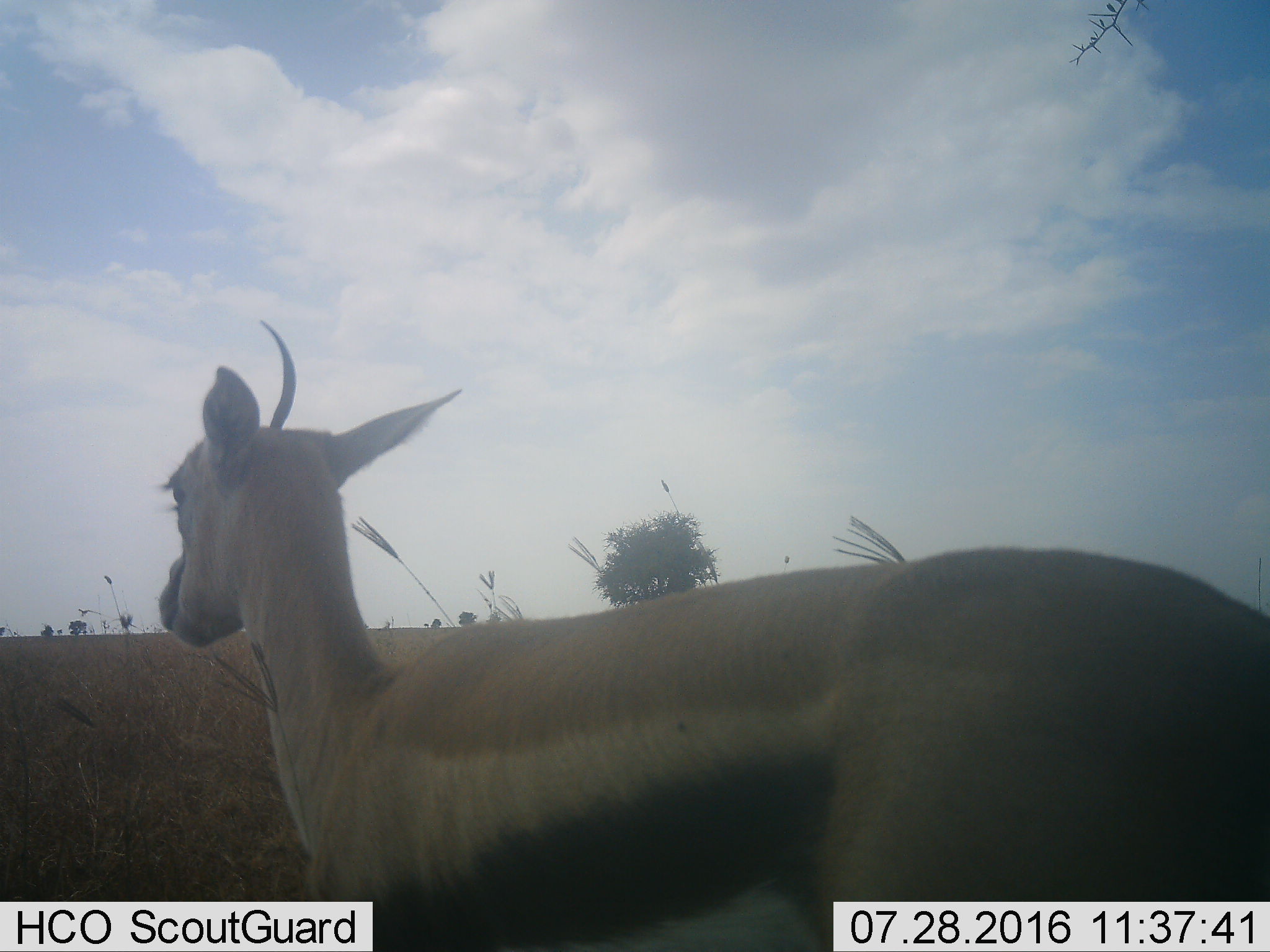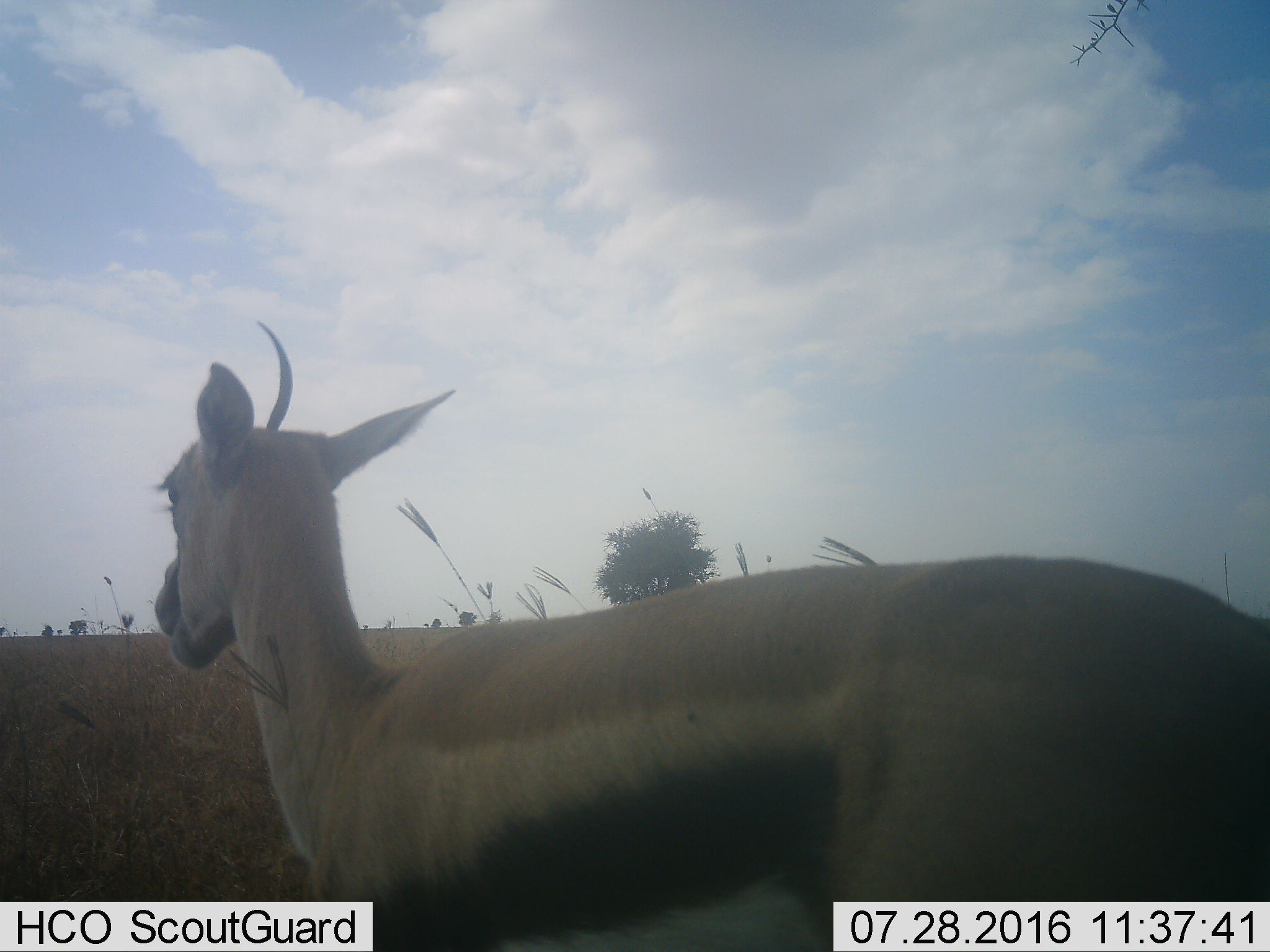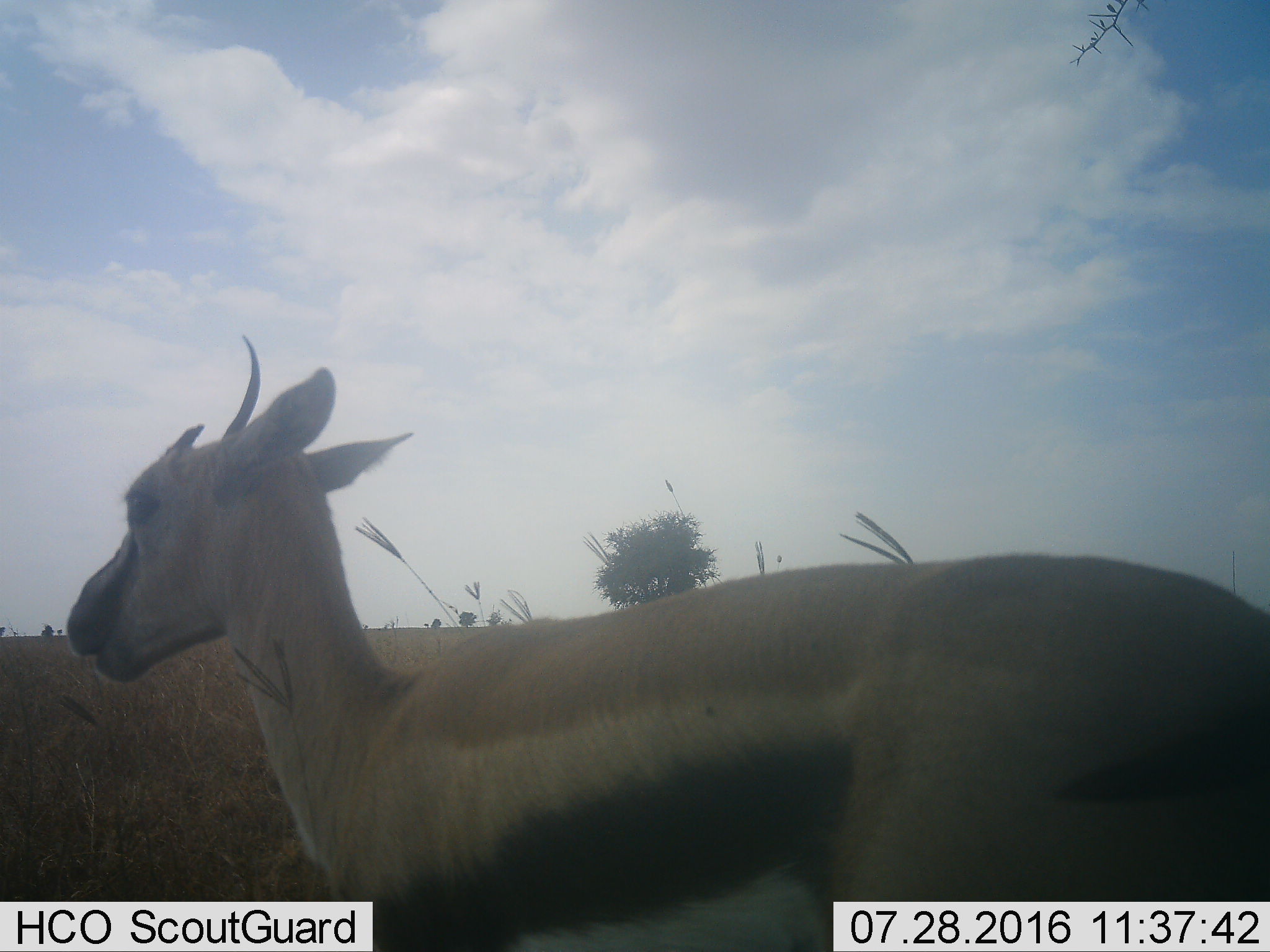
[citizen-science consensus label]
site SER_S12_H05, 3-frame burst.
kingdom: Animalia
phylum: Chordata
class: Mammalia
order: Artiodactyla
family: Bovidae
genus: Eudorcas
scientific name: Eudorcas thomsonii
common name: thomson's gazelle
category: gazellethomsons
Gazellethomsons (thomson's gazelle) (Eudorcas thomsonii), count 1. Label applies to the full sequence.